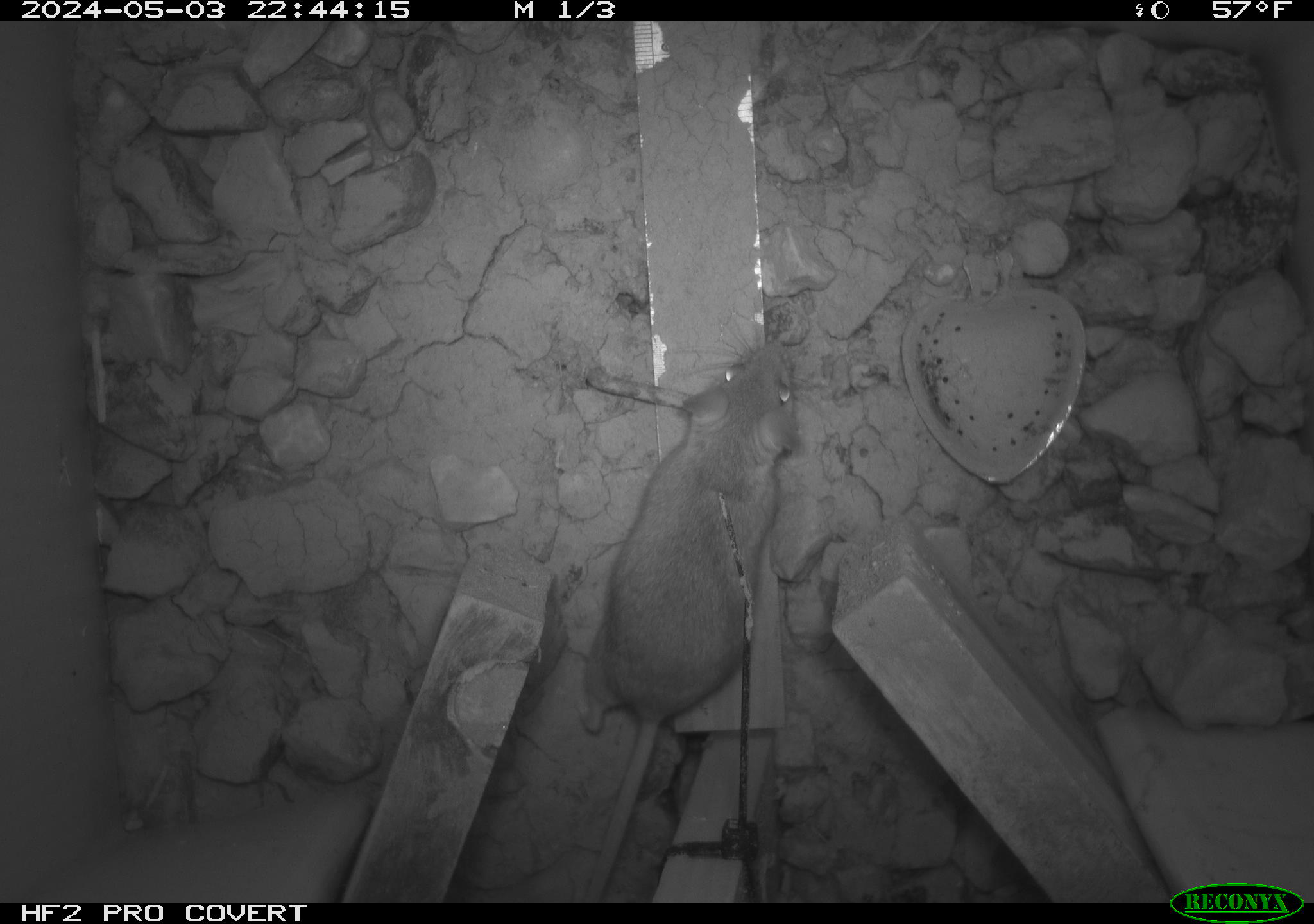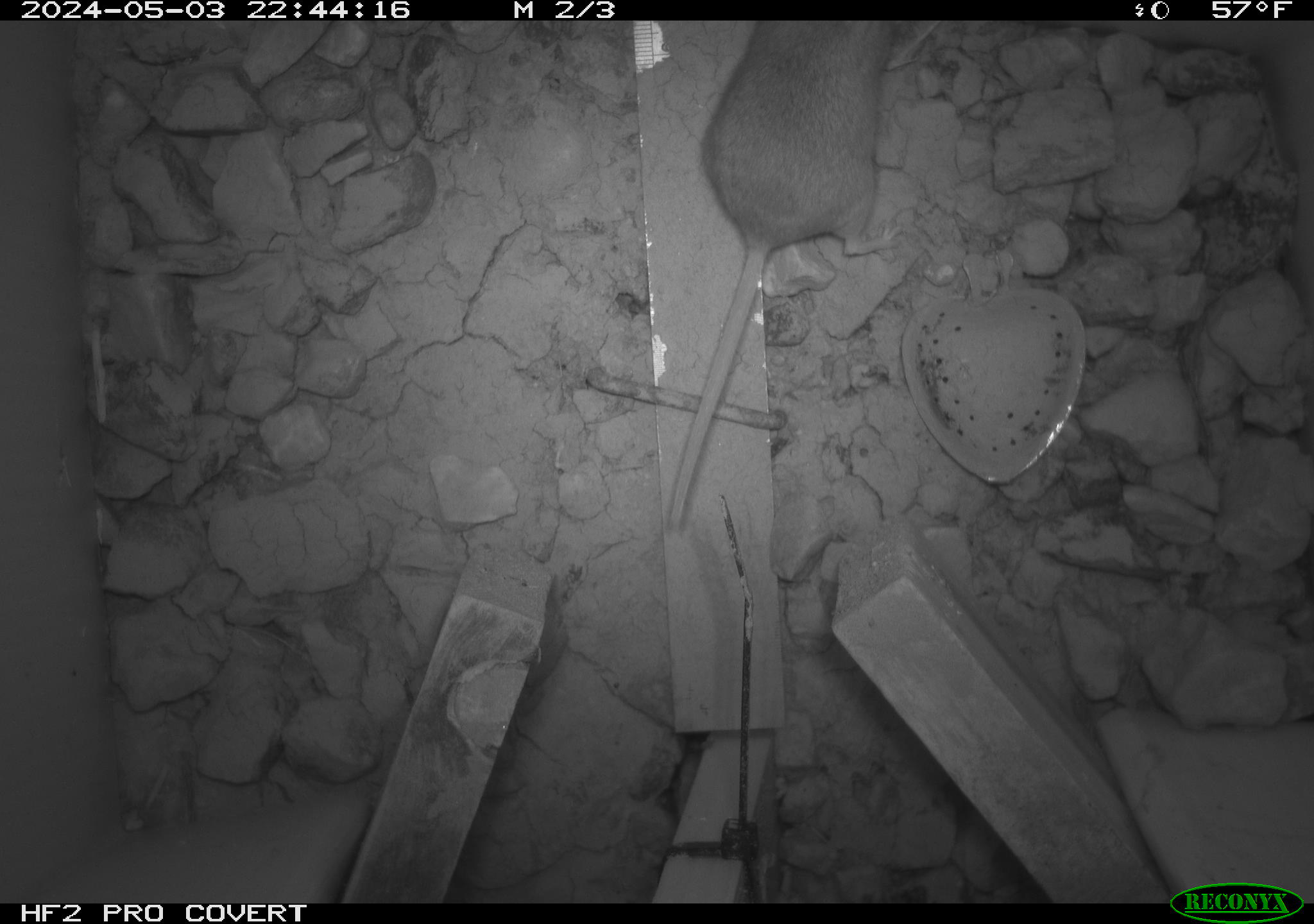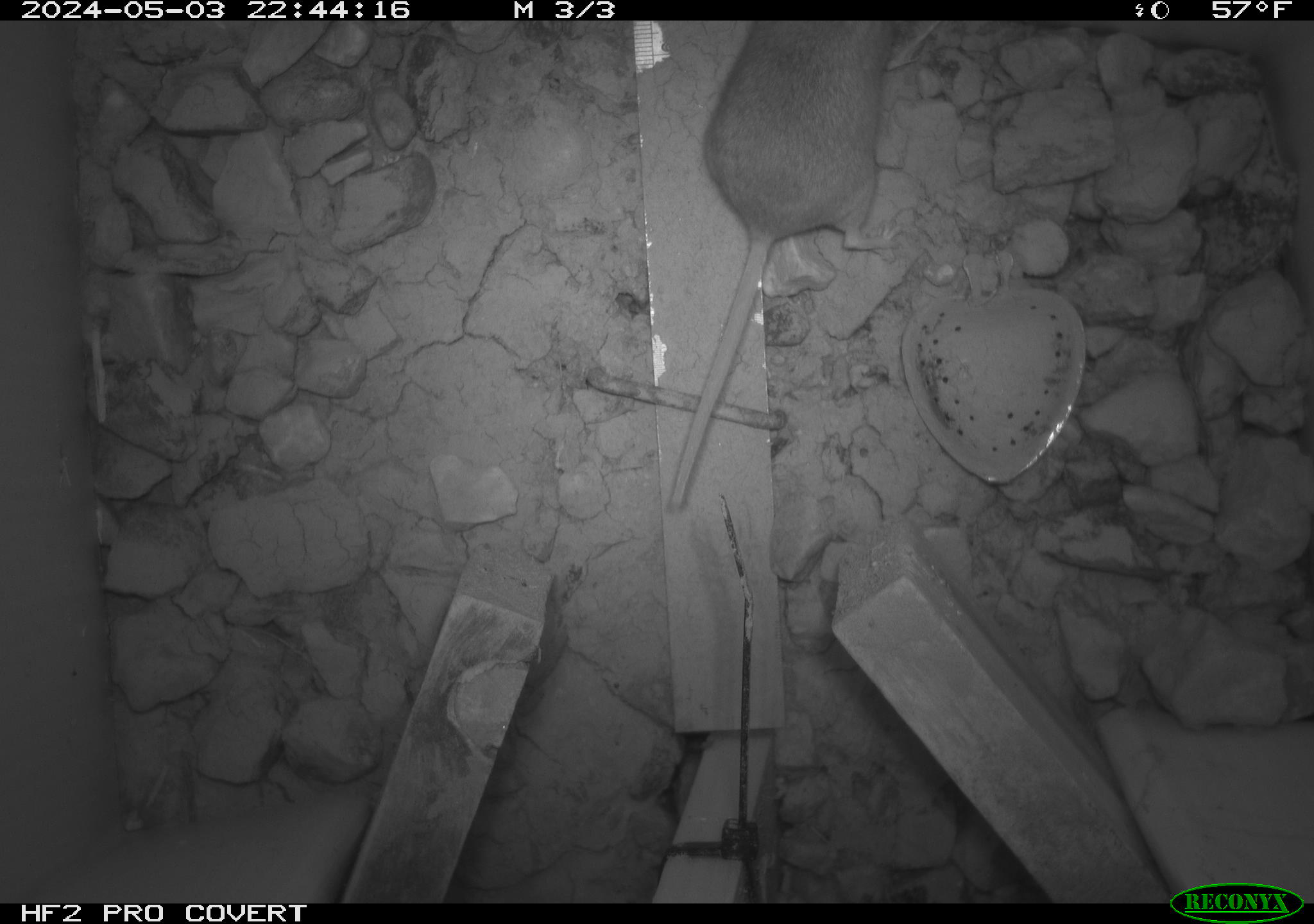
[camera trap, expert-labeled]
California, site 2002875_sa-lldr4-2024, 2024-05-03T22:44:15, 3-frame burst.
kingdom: Animalia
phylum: Chordata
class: Mammalia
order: Rodentia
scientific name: Rodentia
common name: rodent